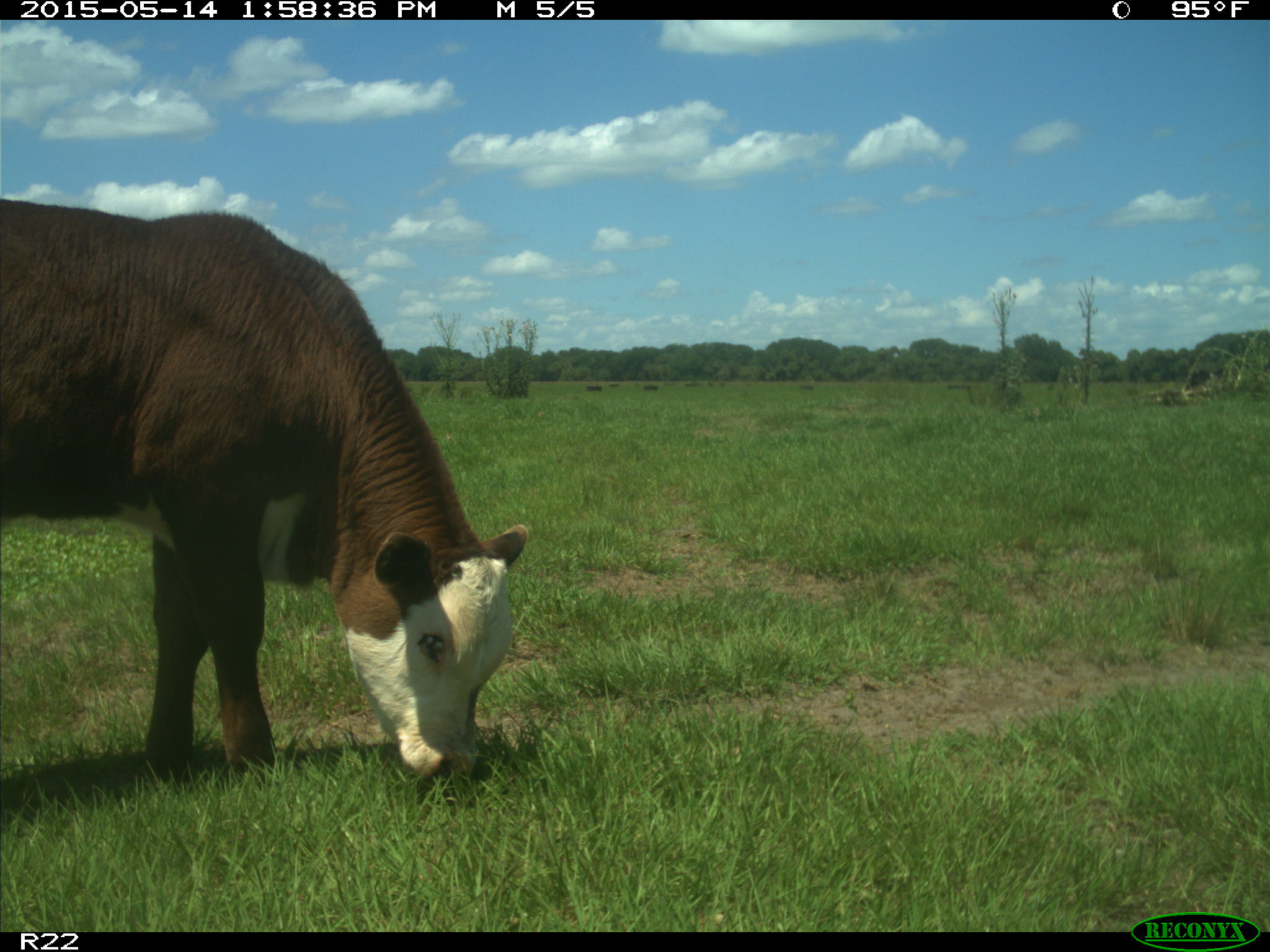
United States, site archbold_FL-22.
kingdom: Animalia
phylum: Chordata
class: Mammalia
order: Artiodactyla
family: Bovidae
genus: Bos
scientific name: Bos taurus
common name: domestic cow